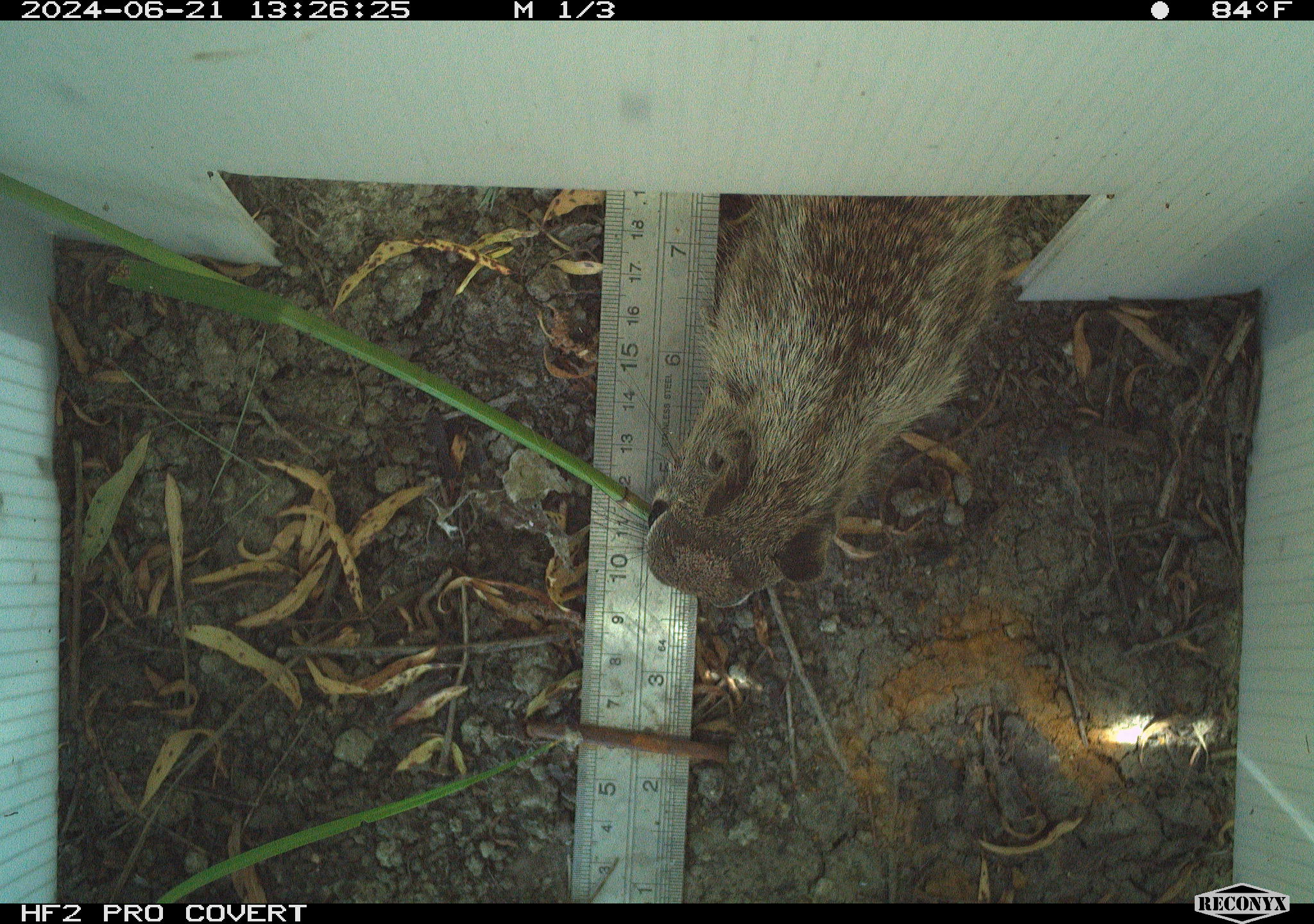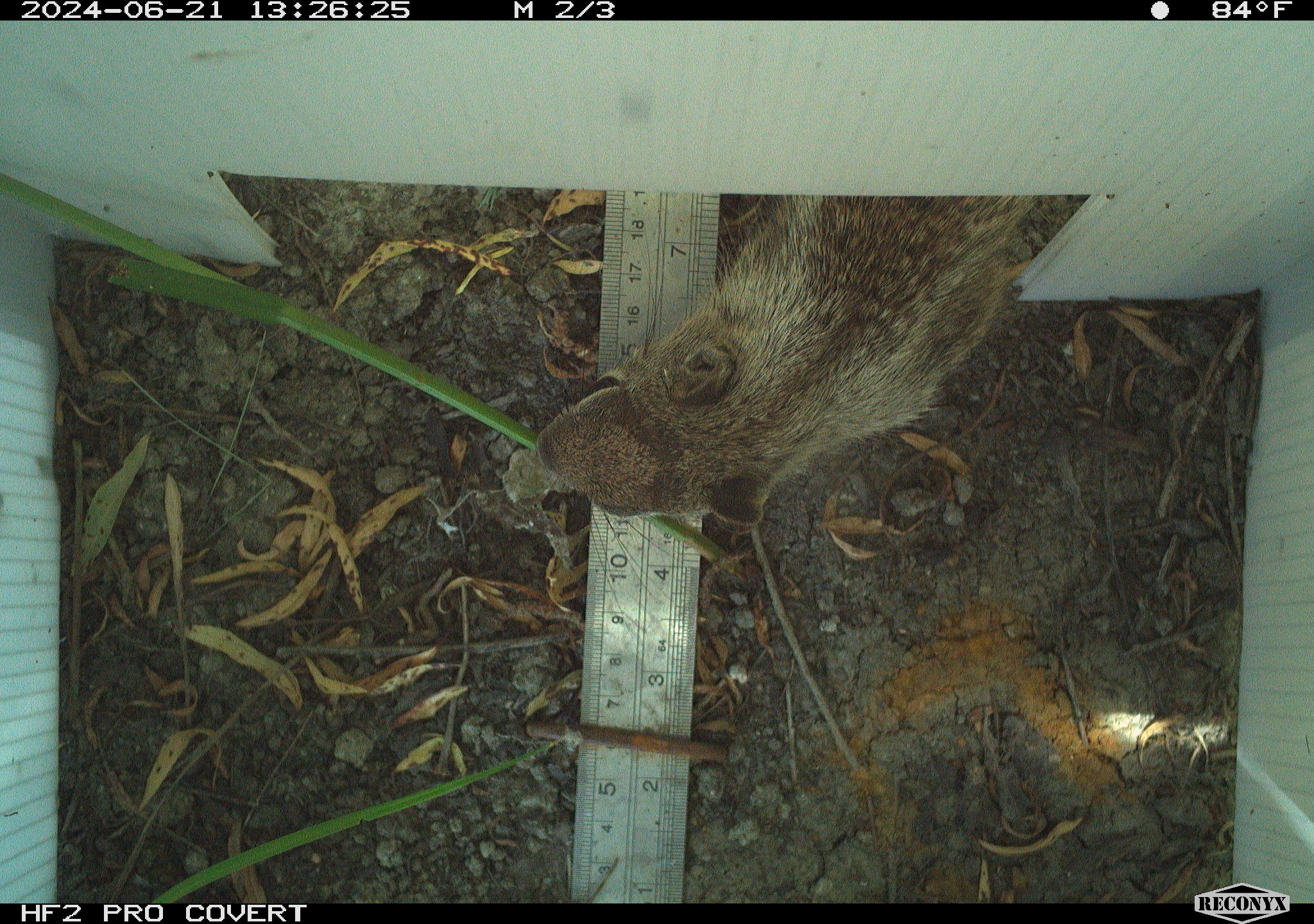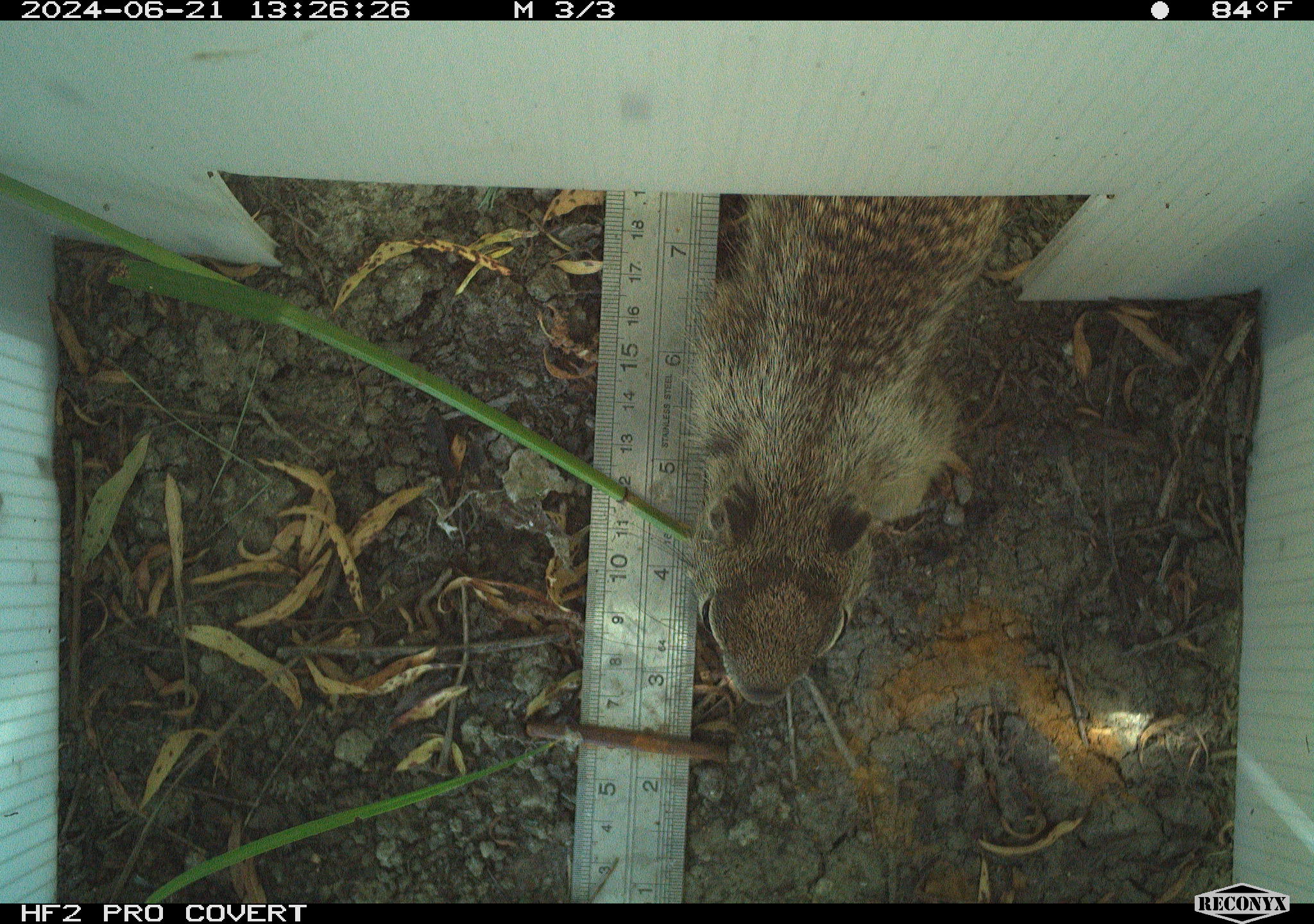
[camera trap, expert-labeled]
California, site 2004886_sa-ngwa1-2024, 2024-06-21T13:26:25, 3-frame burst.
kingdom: Animalia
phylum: Chordata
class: Mammalia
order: Rodentia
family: Sciuridae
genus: Otospermophilus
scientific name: Otospermophilus beecheyi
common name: california ground squirrel